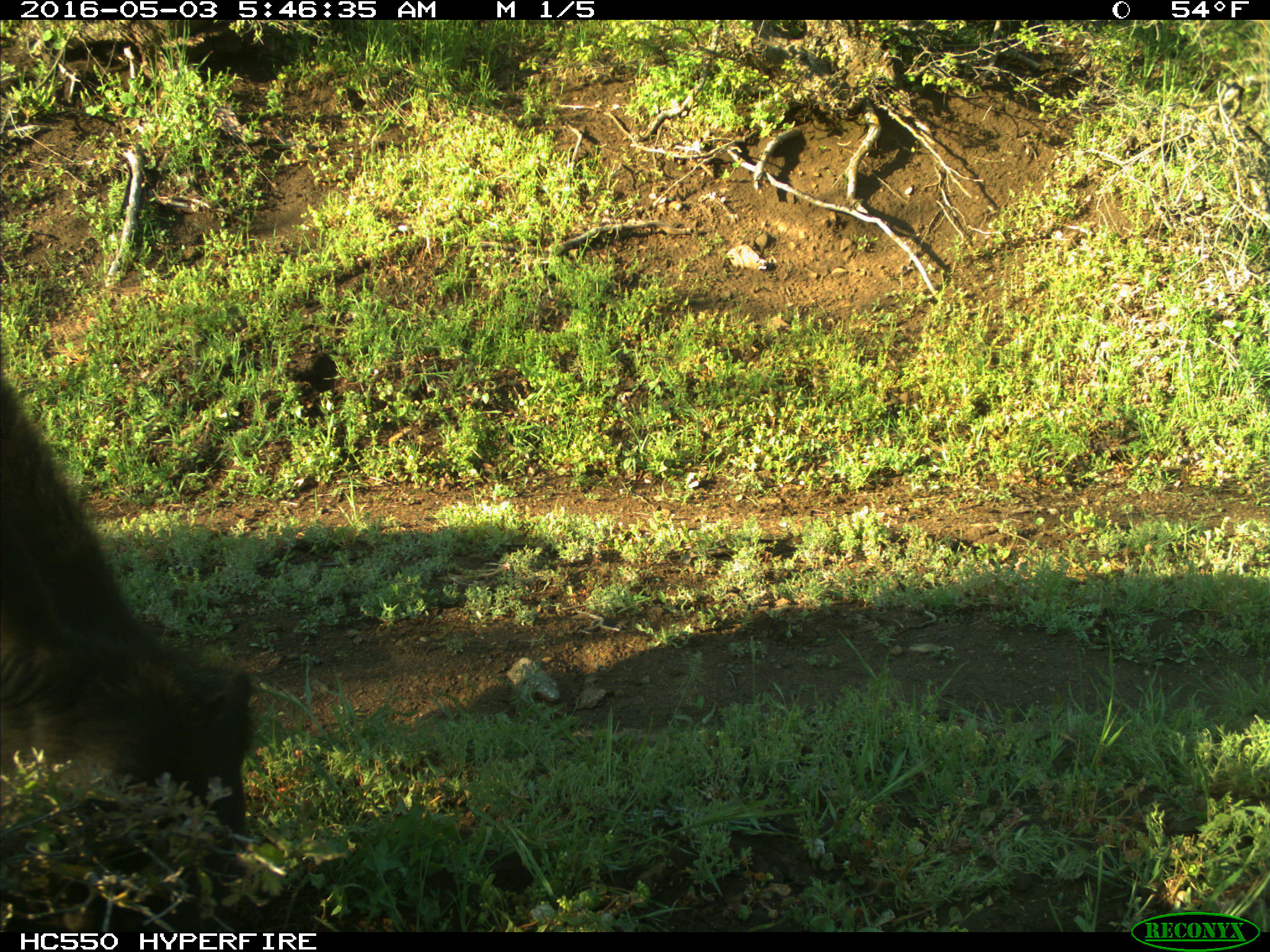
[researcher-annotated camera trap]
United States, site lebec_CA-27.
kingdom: Animalia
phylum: Chordata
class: Mammalia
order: Artiodactyla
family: Bovidae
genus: Bos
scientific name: Bos taurus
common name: domestic cow